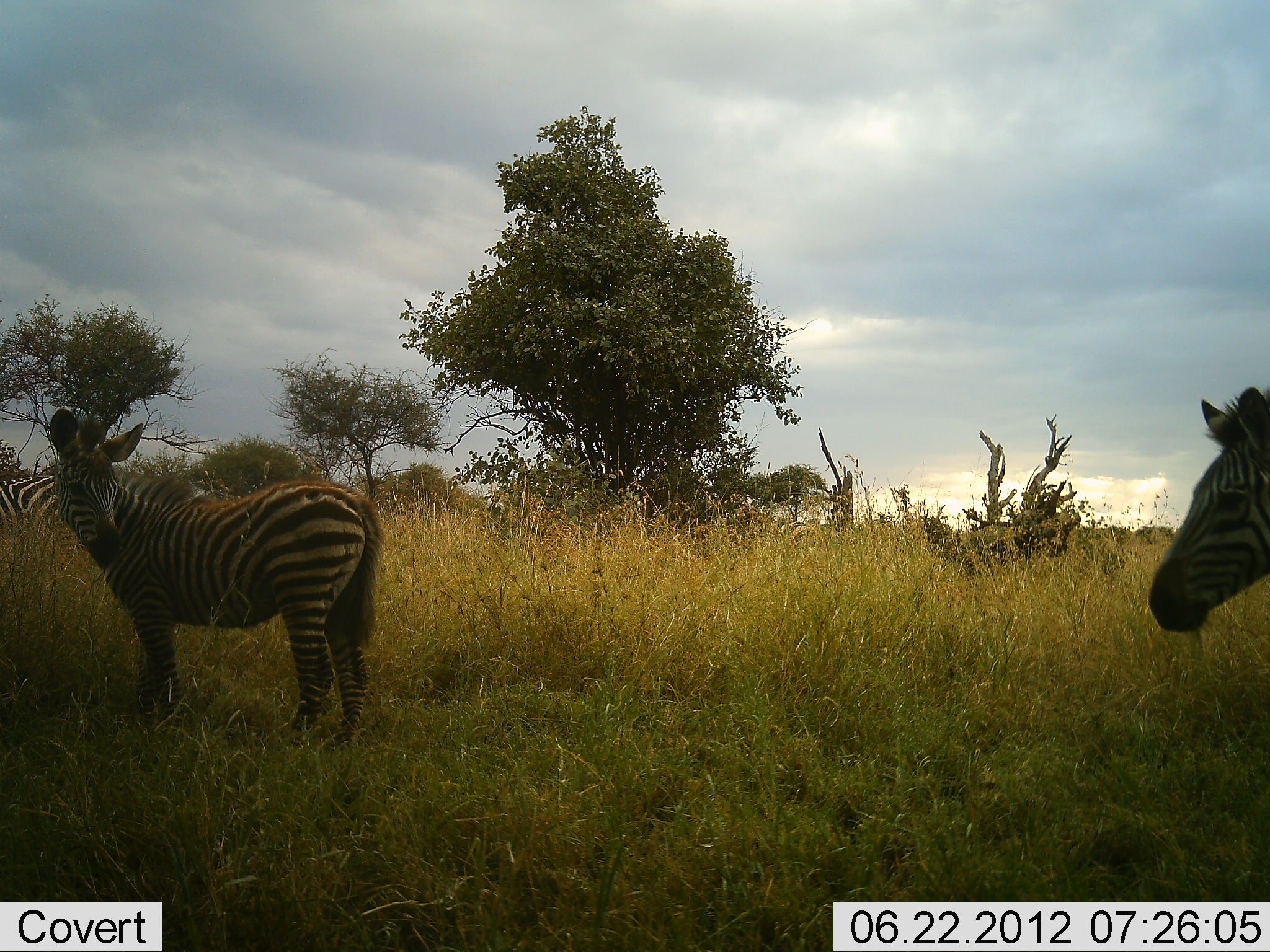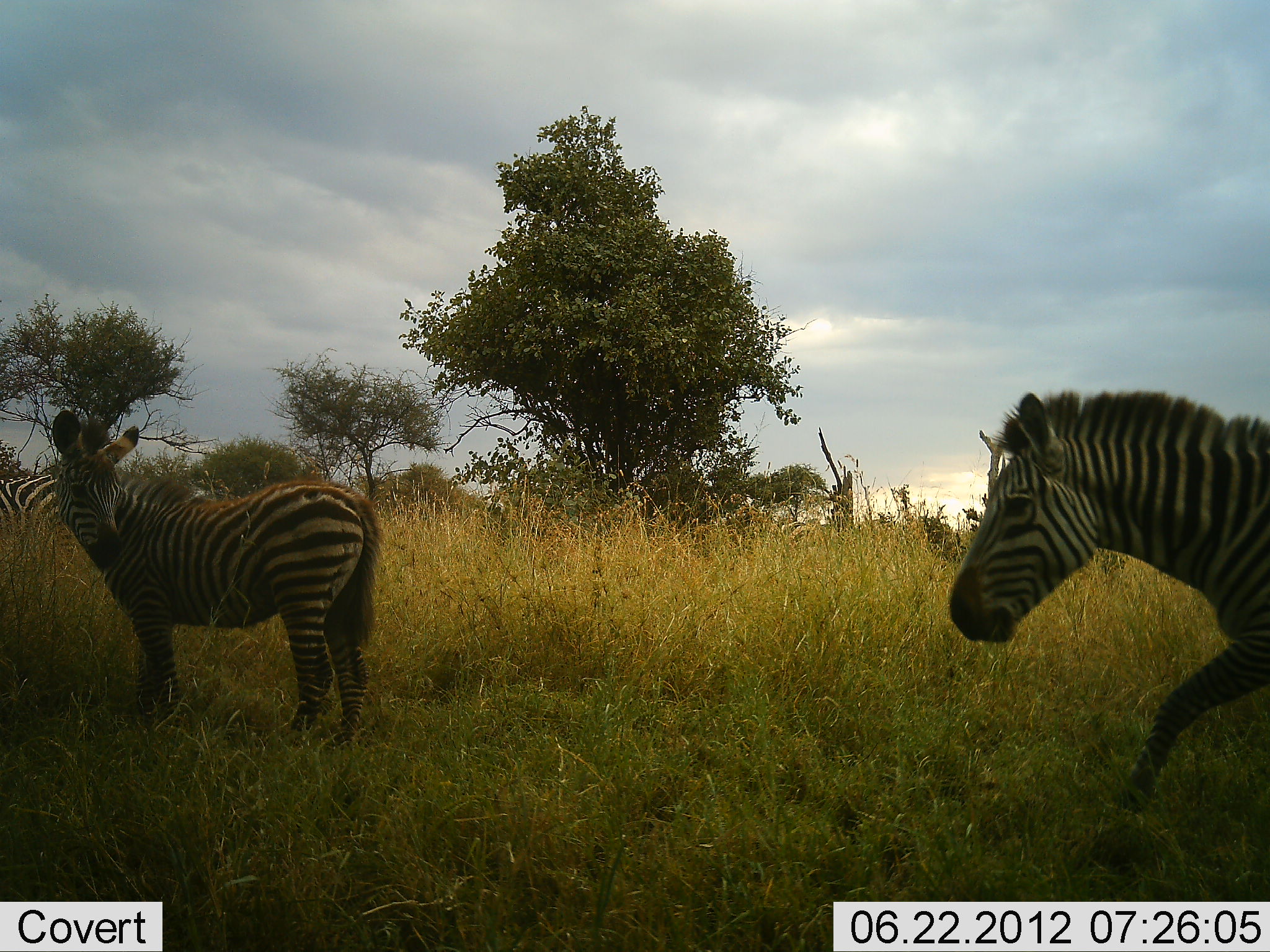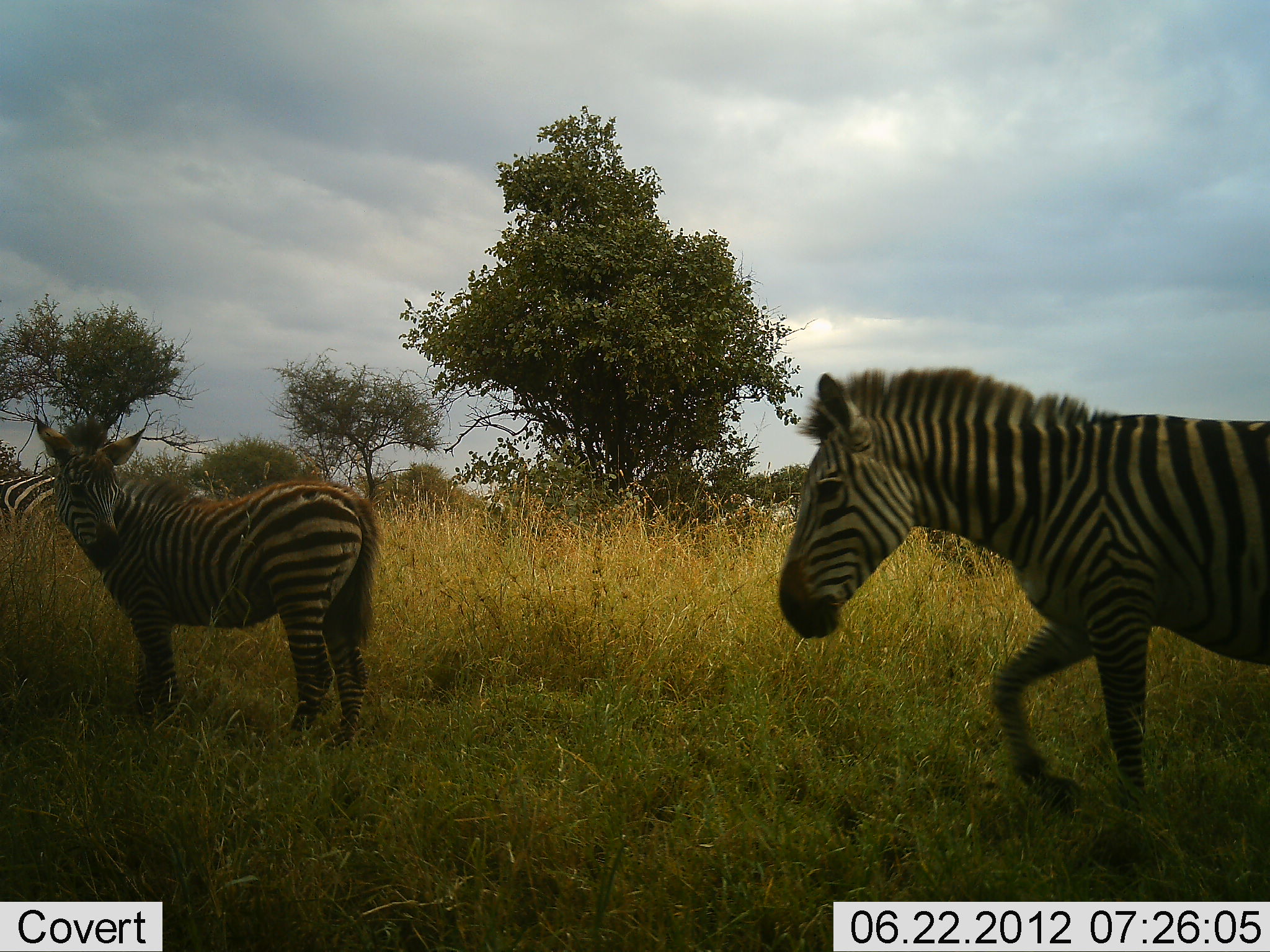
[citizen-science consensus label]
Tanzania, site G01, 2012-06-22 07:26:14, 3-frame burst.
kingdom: Animalia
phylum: Chordata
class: Mammalia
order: Perissodactyla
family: Equidae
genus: Equus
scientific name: Equus quagga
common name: plains zebra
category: zebra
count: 3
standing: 90%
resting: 0%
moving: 100%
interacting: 0%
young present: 20%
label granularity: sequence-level